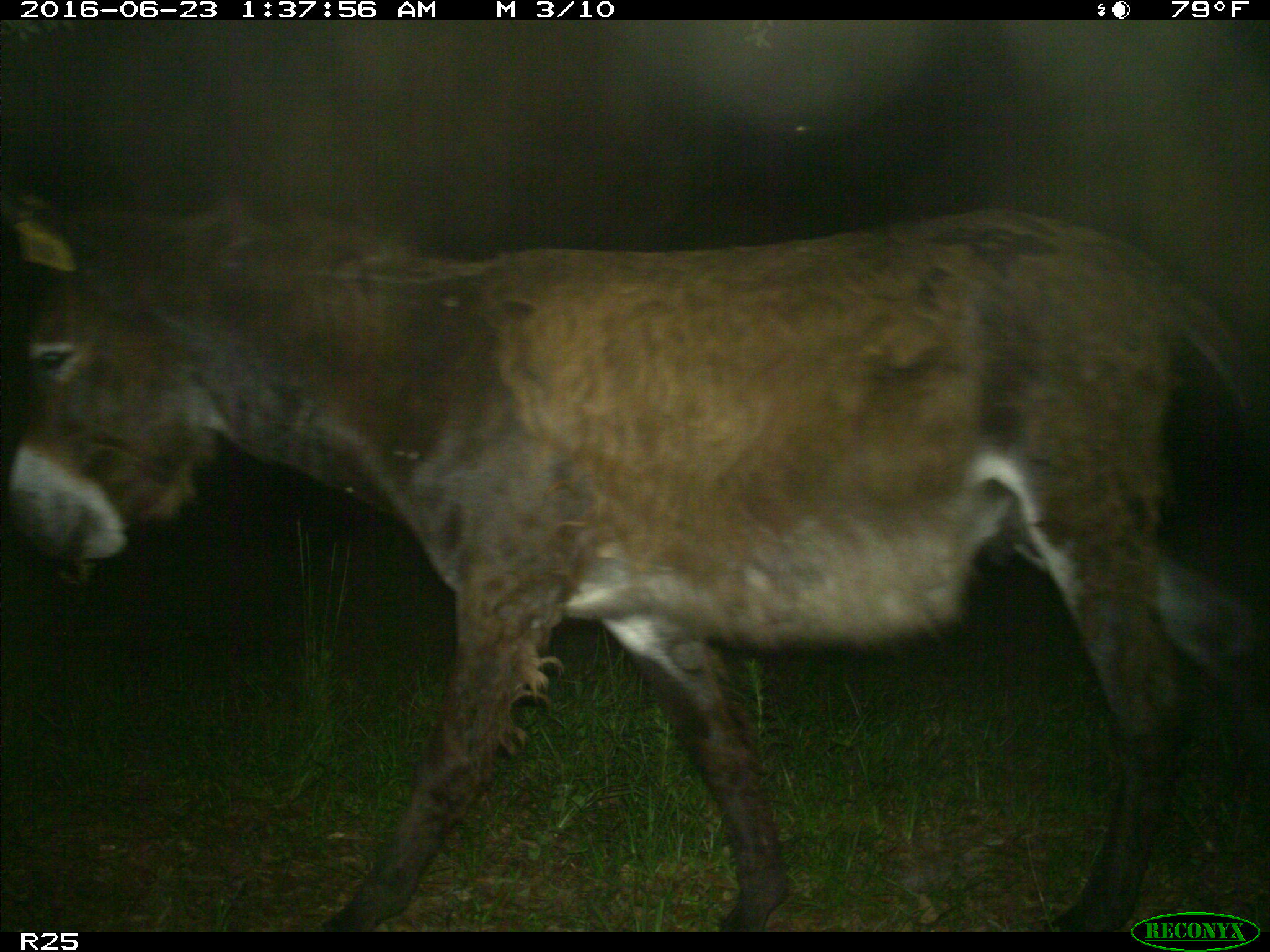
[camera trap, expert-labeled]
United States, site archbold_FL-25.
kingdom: Animalia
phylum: Chordata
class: Mammalia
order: Artiodactyla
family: Bovidae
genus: Bos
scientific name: Bos taurus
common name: domestic cow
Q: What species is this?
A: Bos taurus (domestic cow).